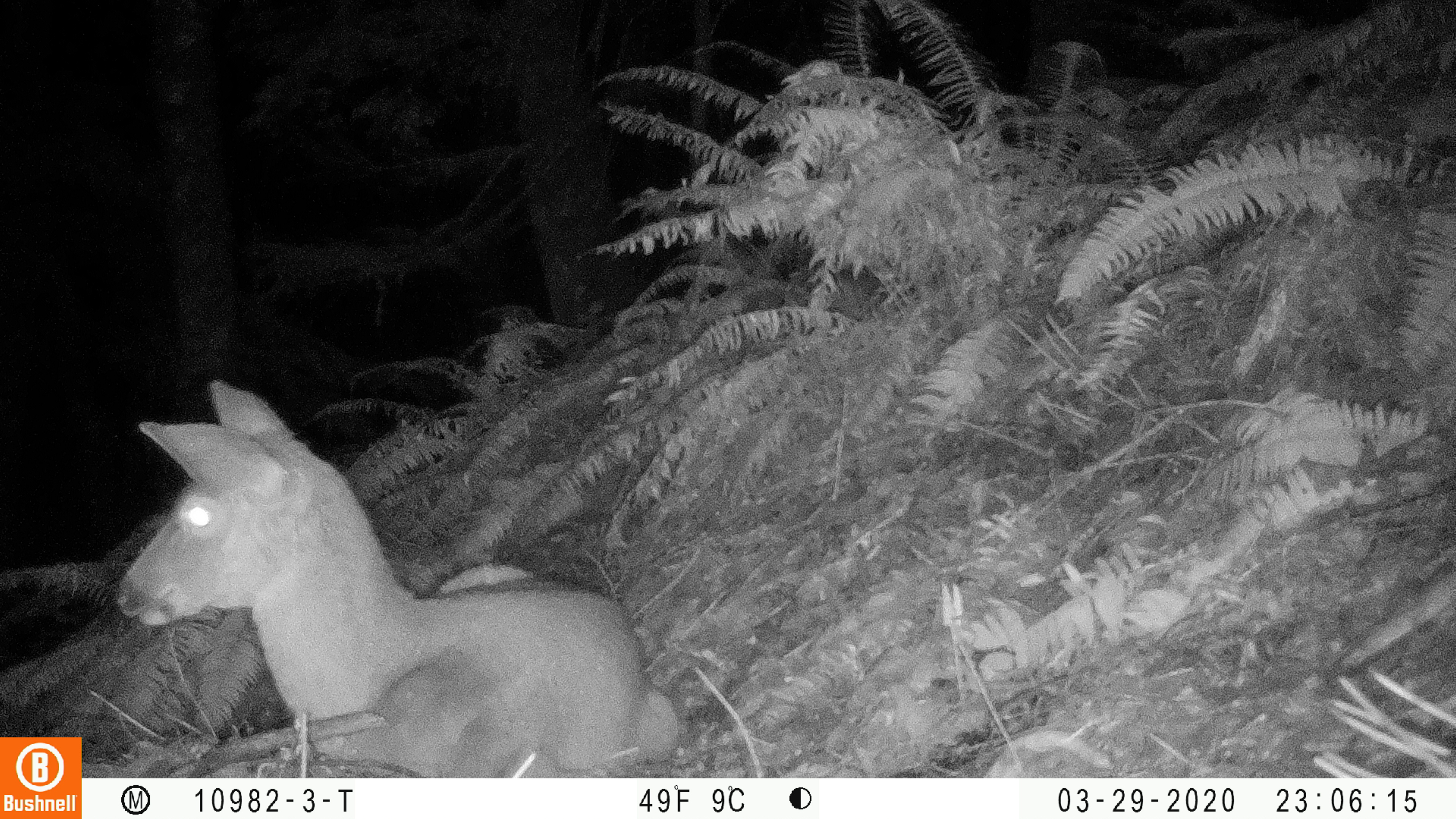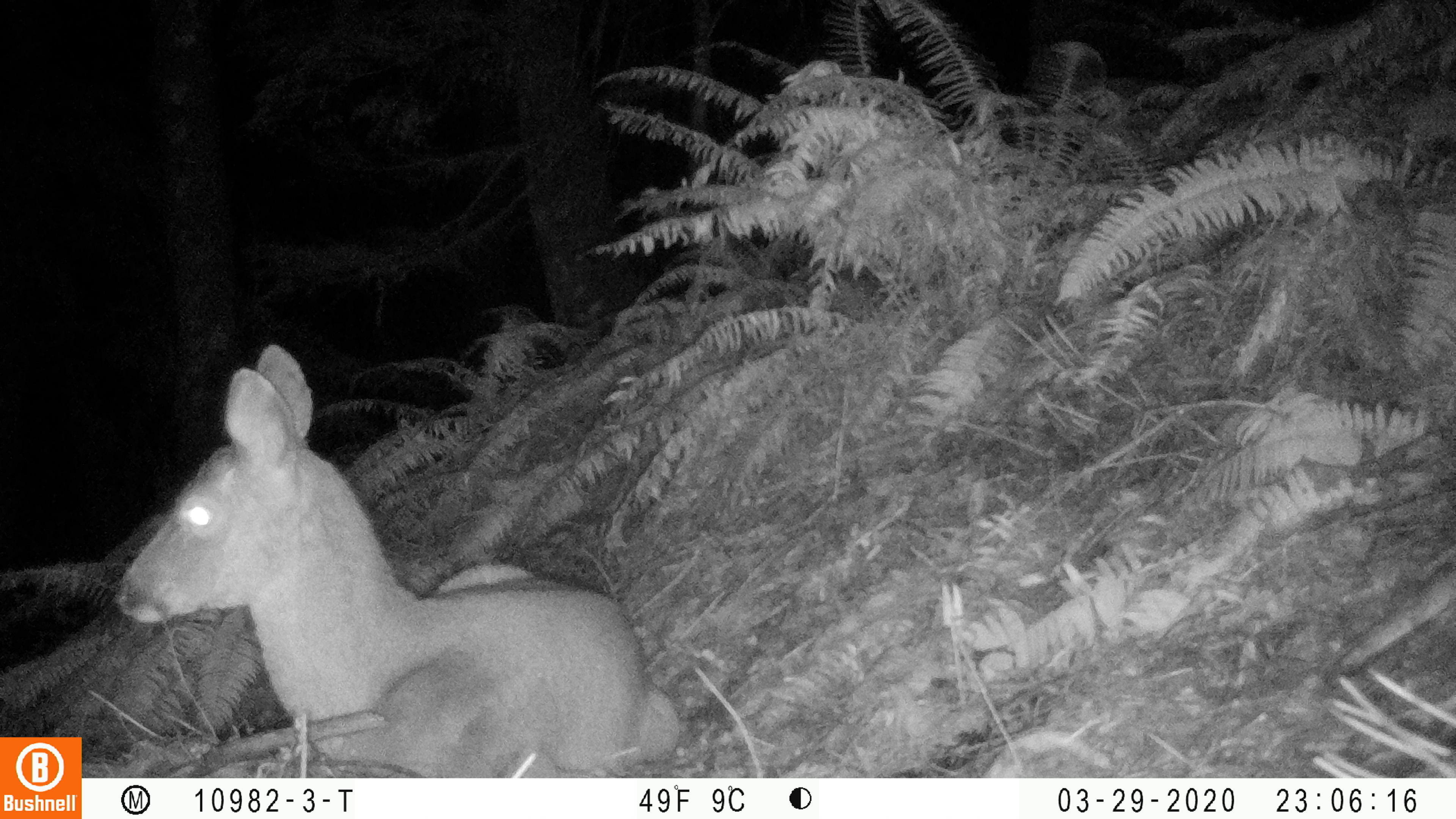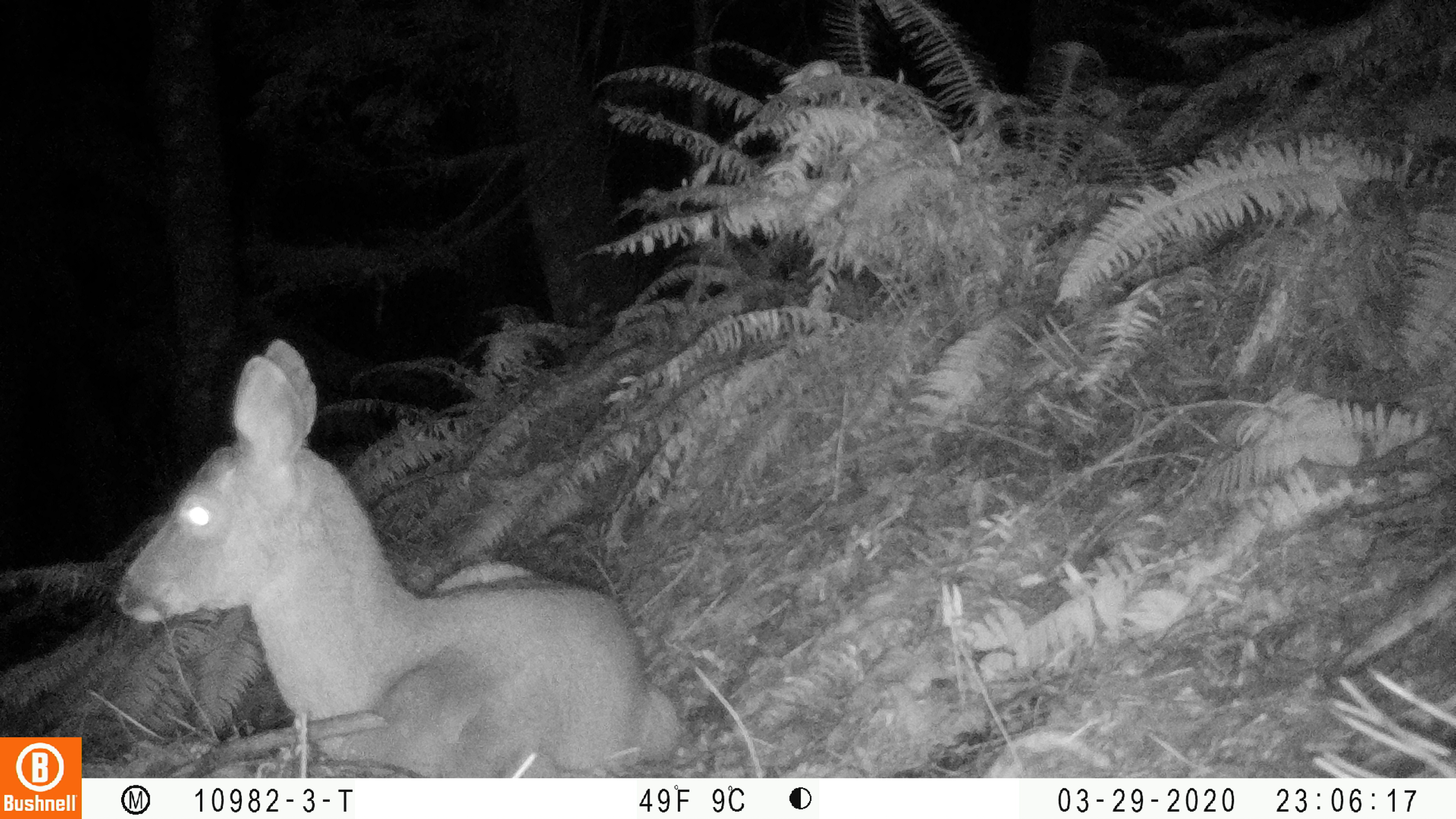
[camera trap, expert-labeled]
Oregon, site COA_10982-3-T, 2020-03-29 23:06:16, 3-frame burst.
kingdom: Animalia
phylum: Chordata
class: Mammalia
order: Artiodactyla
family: Cervidae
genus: Odocoileus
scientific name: Odocoileus hemionus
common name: black-tailed deer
Black-tailed deer (Odocoileus hemionus).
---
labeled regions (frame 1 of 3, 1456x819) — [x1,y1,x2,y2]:
black-tailed deer: [112,372,683,765]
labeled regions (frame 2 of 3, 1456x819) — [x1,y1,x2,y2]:
black-tailed deer: [108,334,681,776]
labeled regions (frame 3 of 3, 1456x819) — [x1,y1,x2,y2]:
black-tailed deer: [108,332,683,774]